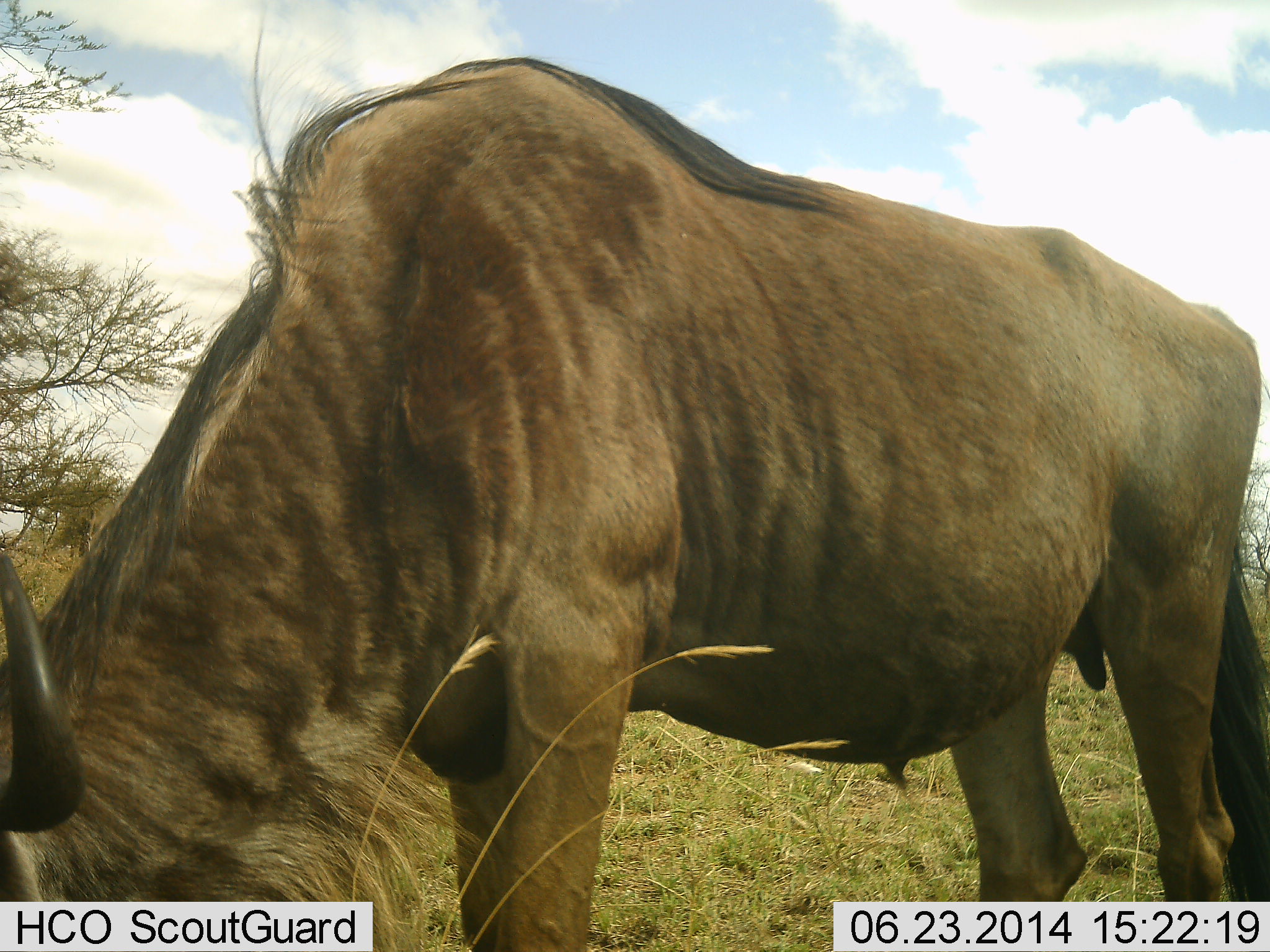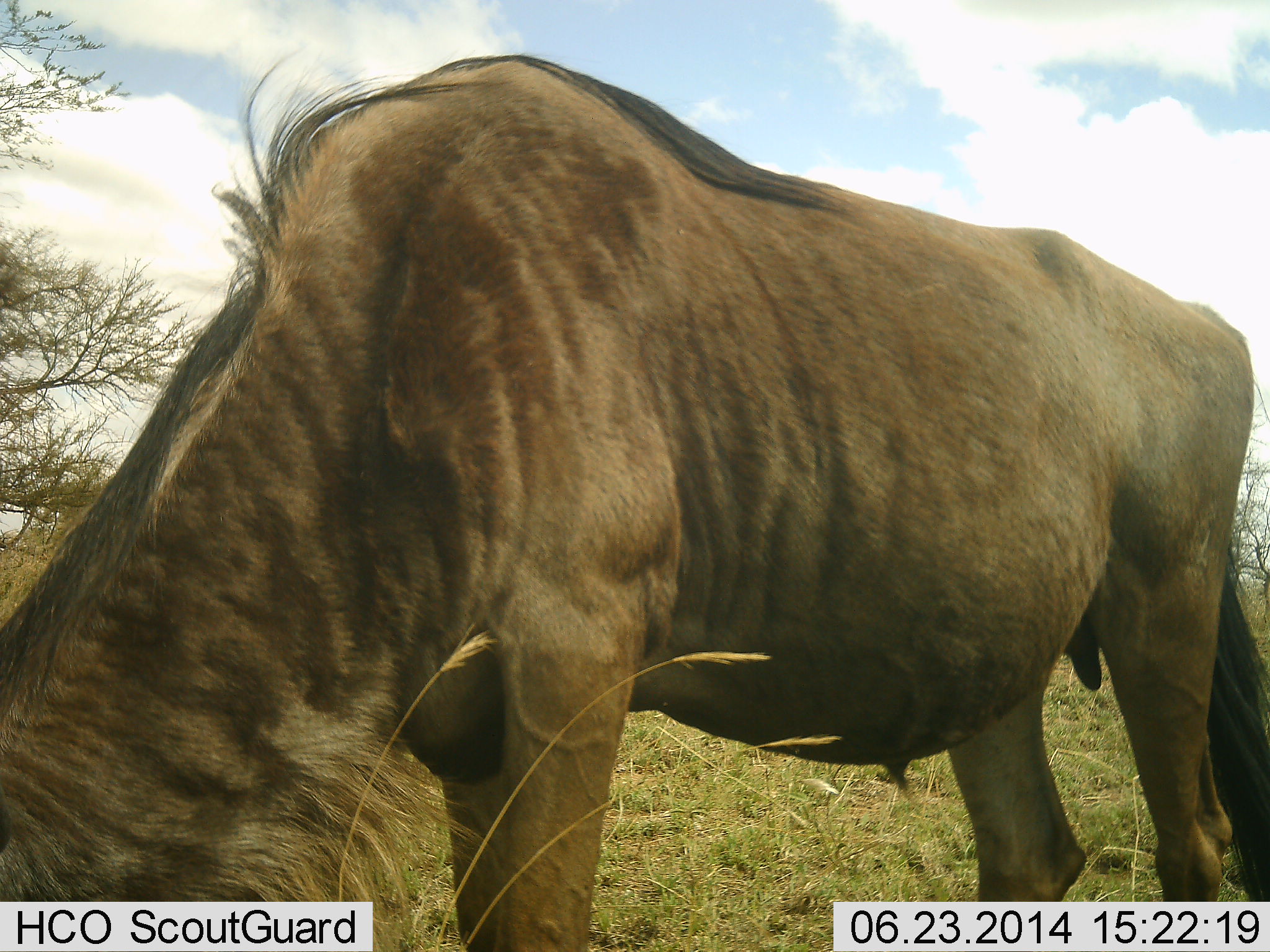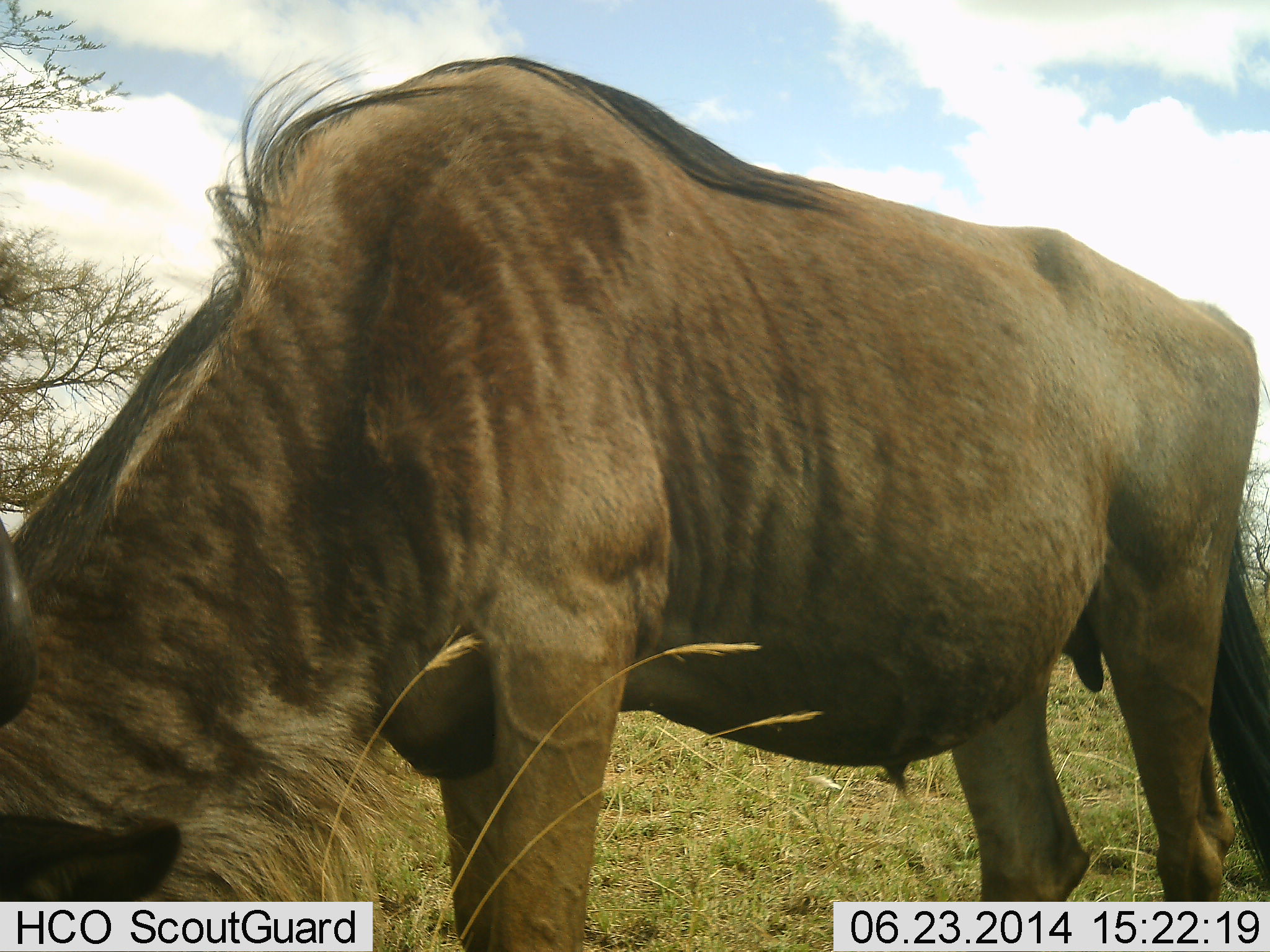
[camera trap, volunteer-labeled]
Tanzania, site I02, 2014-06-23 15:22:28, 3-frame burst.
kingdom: Animalia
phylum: Chordata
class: Mammalia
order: Artiodactyla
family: Bovidae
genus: Connochaetes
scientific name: Connochaetes taurinus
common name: blue wildebeest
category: wildebeest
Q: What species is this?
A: Wildebeest (blue wildebeest) (Connochaetes taurinus).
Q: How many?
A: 1.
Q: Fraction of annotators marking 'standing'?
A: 40%.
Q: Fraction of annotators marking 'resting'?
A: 0%.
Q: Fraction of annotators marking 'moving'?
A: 0%.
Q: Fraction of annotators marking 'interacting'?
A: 0%.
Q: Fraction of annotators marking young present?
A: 0%.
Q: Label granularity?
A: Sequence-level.